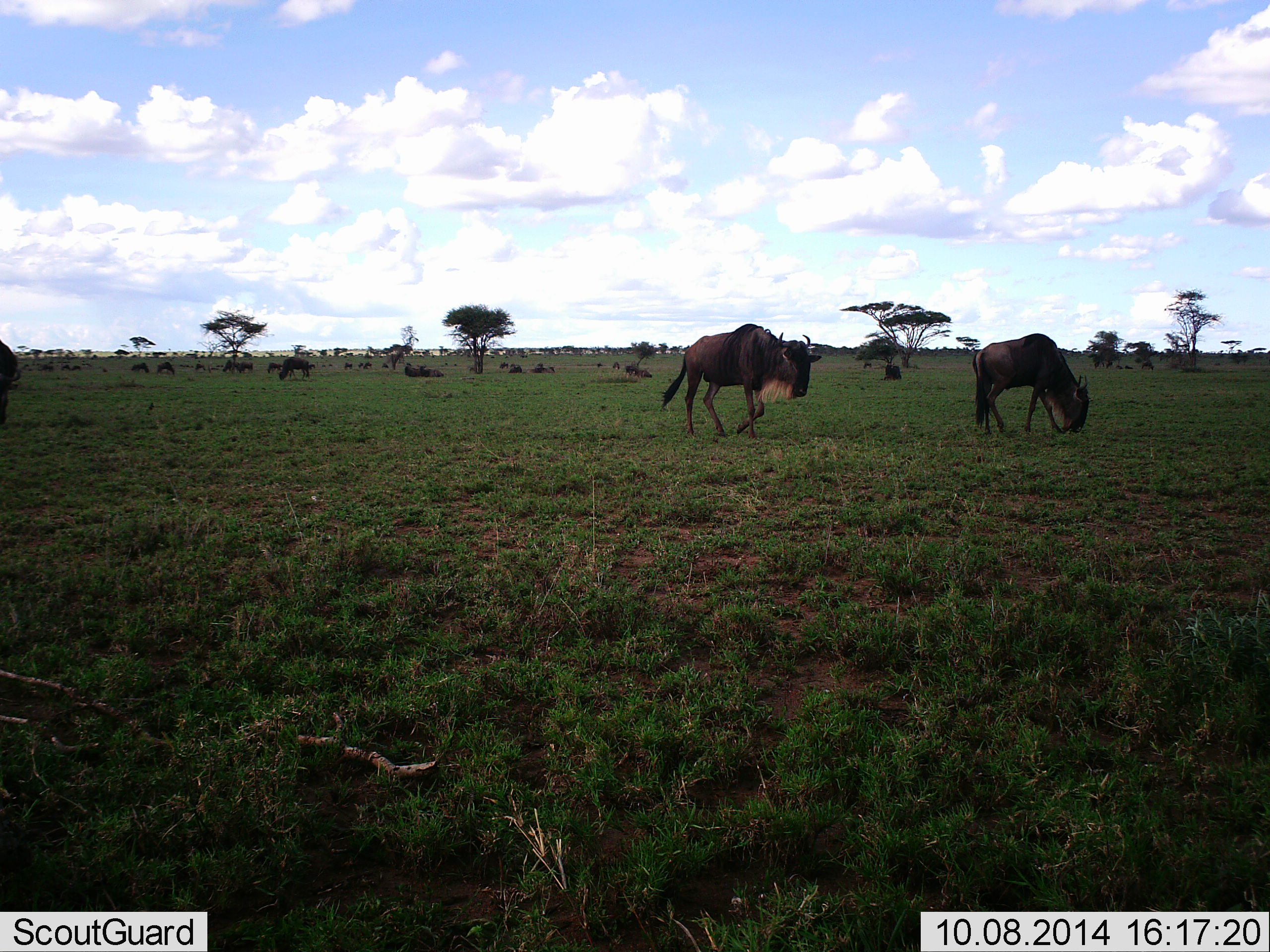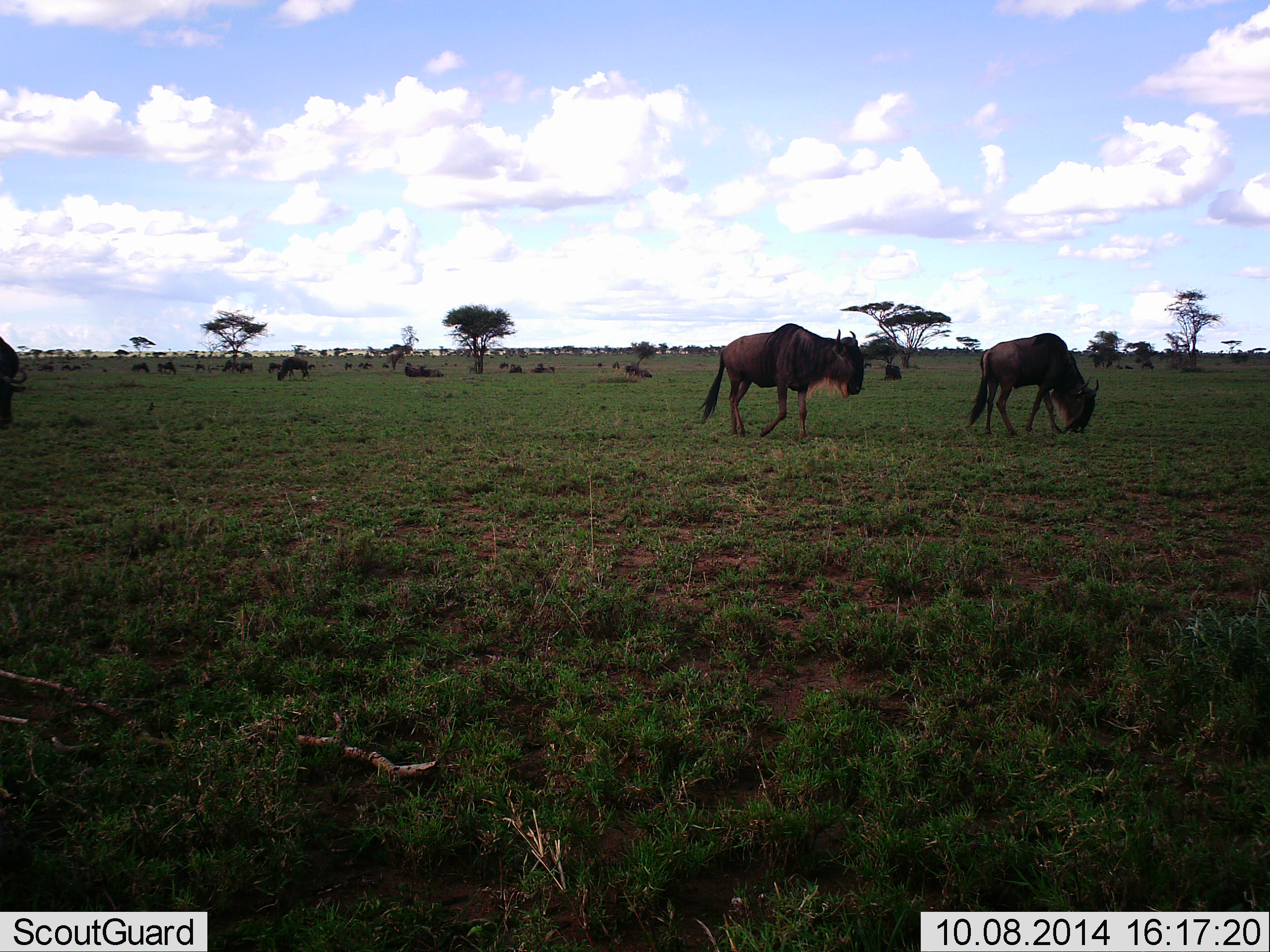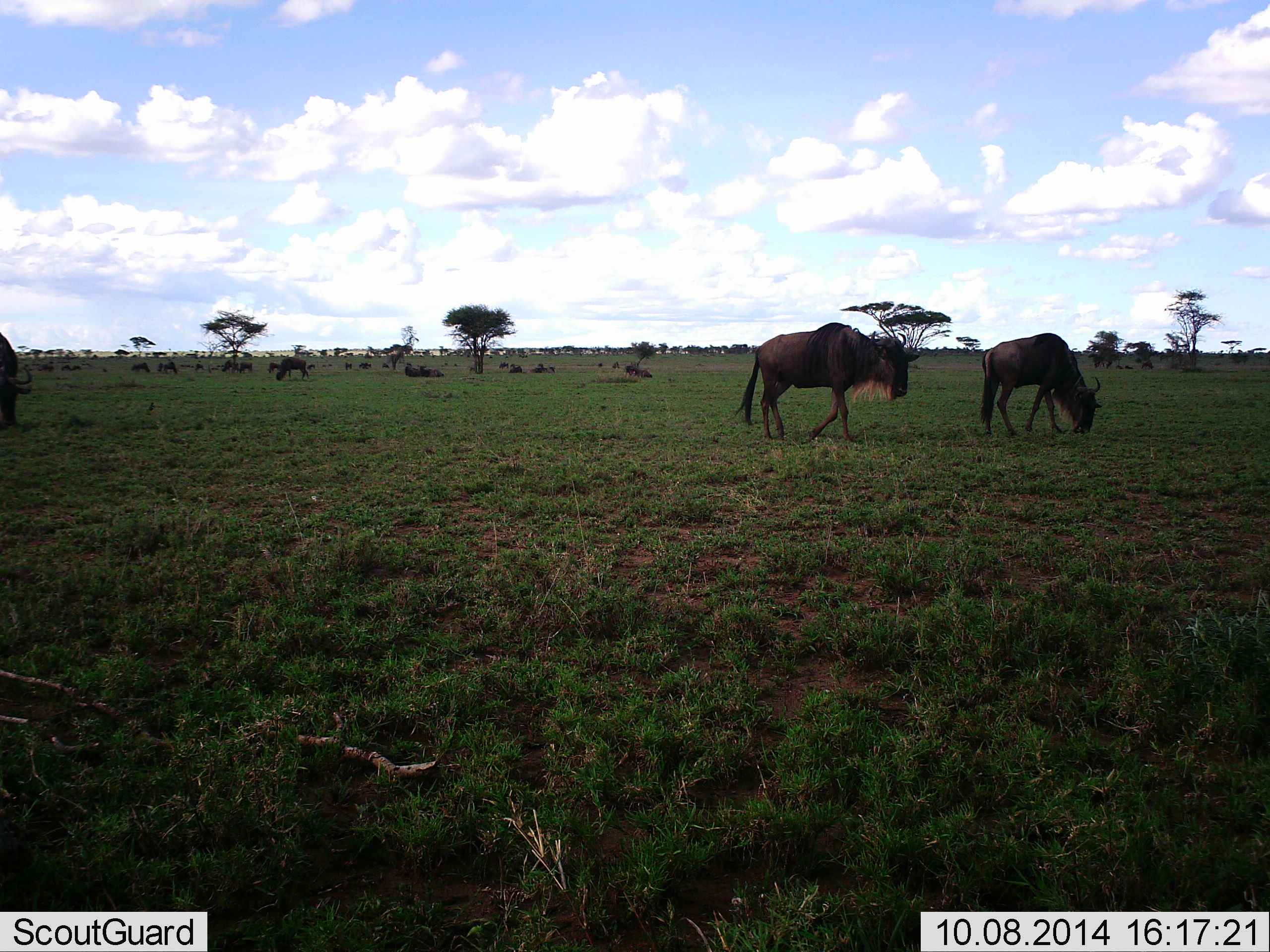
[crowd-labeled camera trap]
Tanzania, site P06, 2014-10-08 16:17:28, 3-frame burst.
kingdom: Animalia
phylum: Chordata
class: Mammalia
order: Artiodactyla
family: Bovidae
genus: Connochaetes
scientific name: Connochaetes taurinus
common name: blue wildebeest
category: wildebeest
Wildebeest (blue wildebeest) (Connochaetes taurinus), count 3. Behavior (volunteer vote fractions): standing 10%, resting 30%, moving 70%, interacting 0%. Young present (vote fraction): 0%. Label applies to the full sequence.